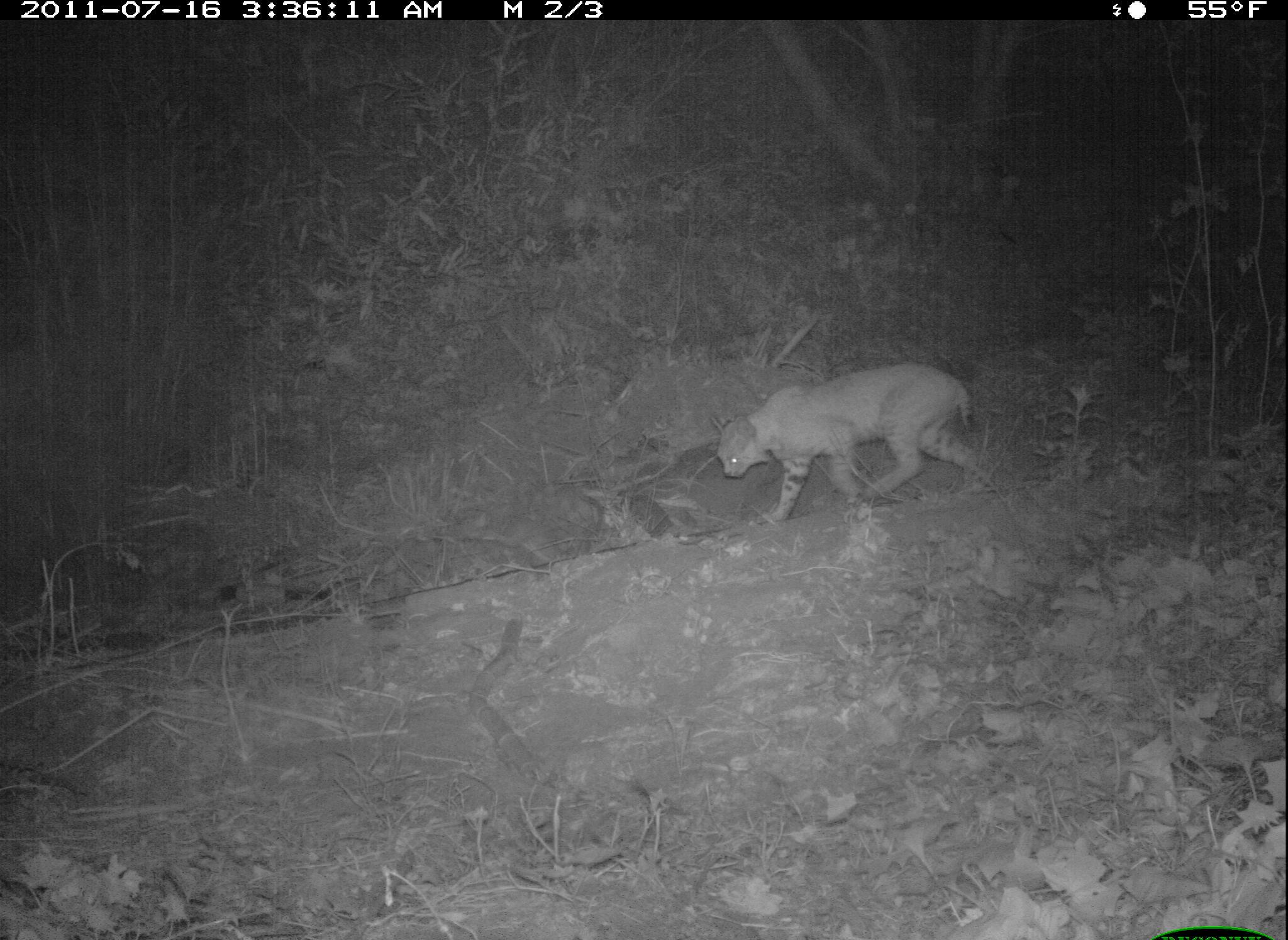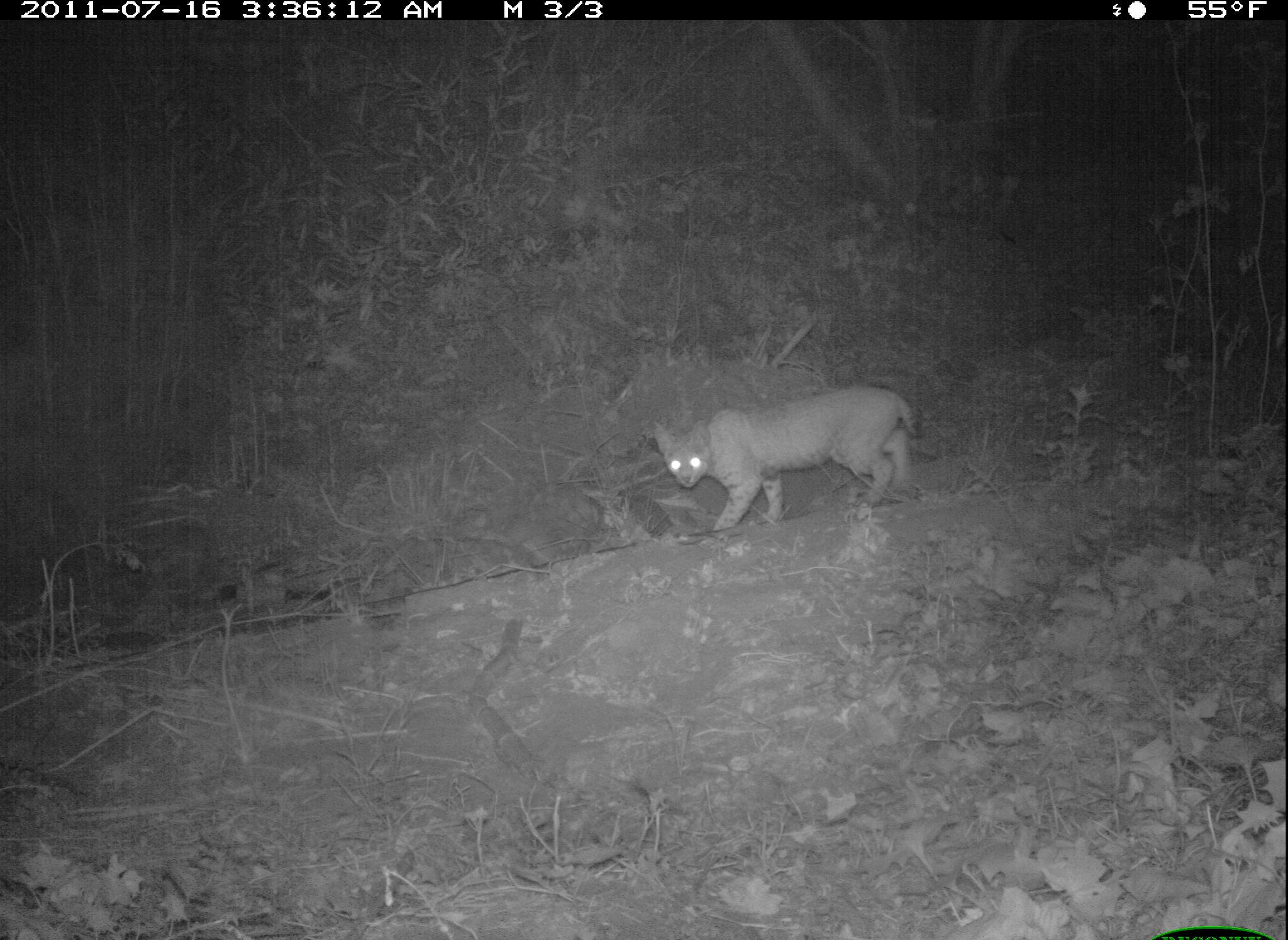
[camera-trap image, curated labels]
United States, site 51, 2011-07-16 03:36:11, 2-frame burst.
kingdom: Animalia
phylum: Chordata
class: Mammalia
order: Carnivora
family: Felidae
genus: Lynx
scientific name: Lynx rufus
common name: bobcat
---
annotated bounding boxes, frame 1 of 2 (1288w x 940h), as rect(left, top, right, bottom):
bobcat: rect(705, 354, 997, 522)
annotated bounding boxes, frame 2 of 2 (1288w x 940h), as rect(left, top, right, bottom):
bobcat: rect(654, 375, 924, 540)